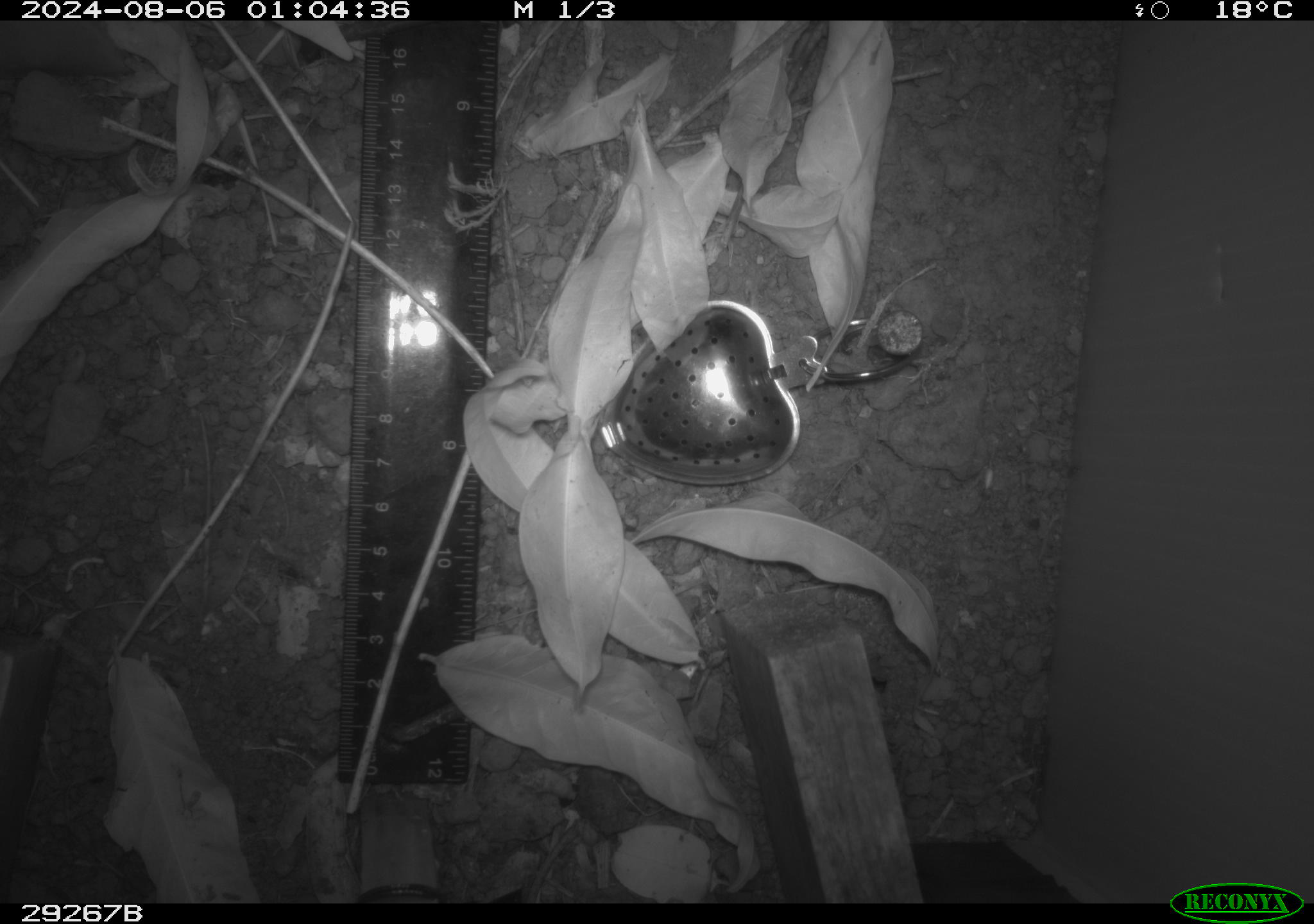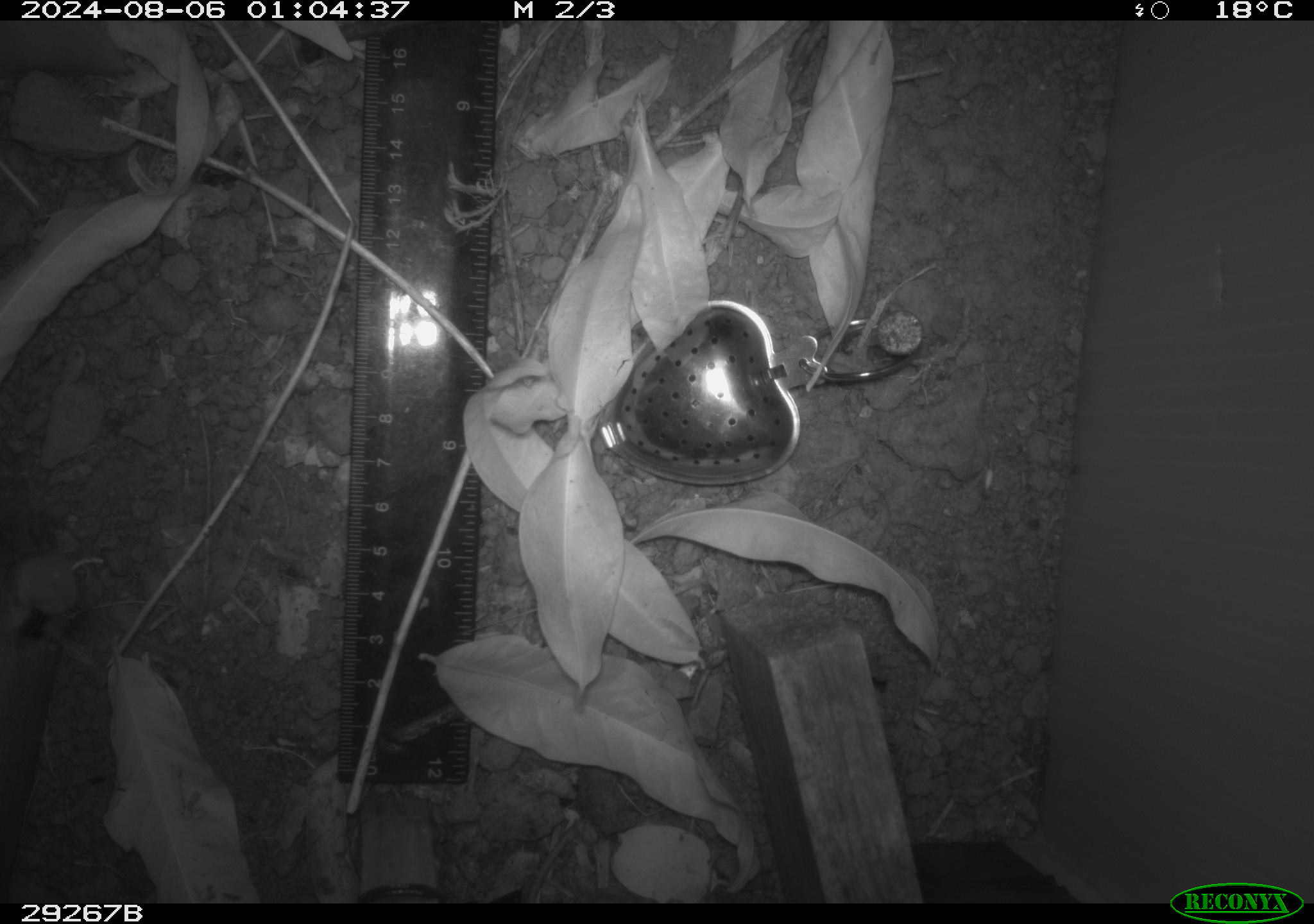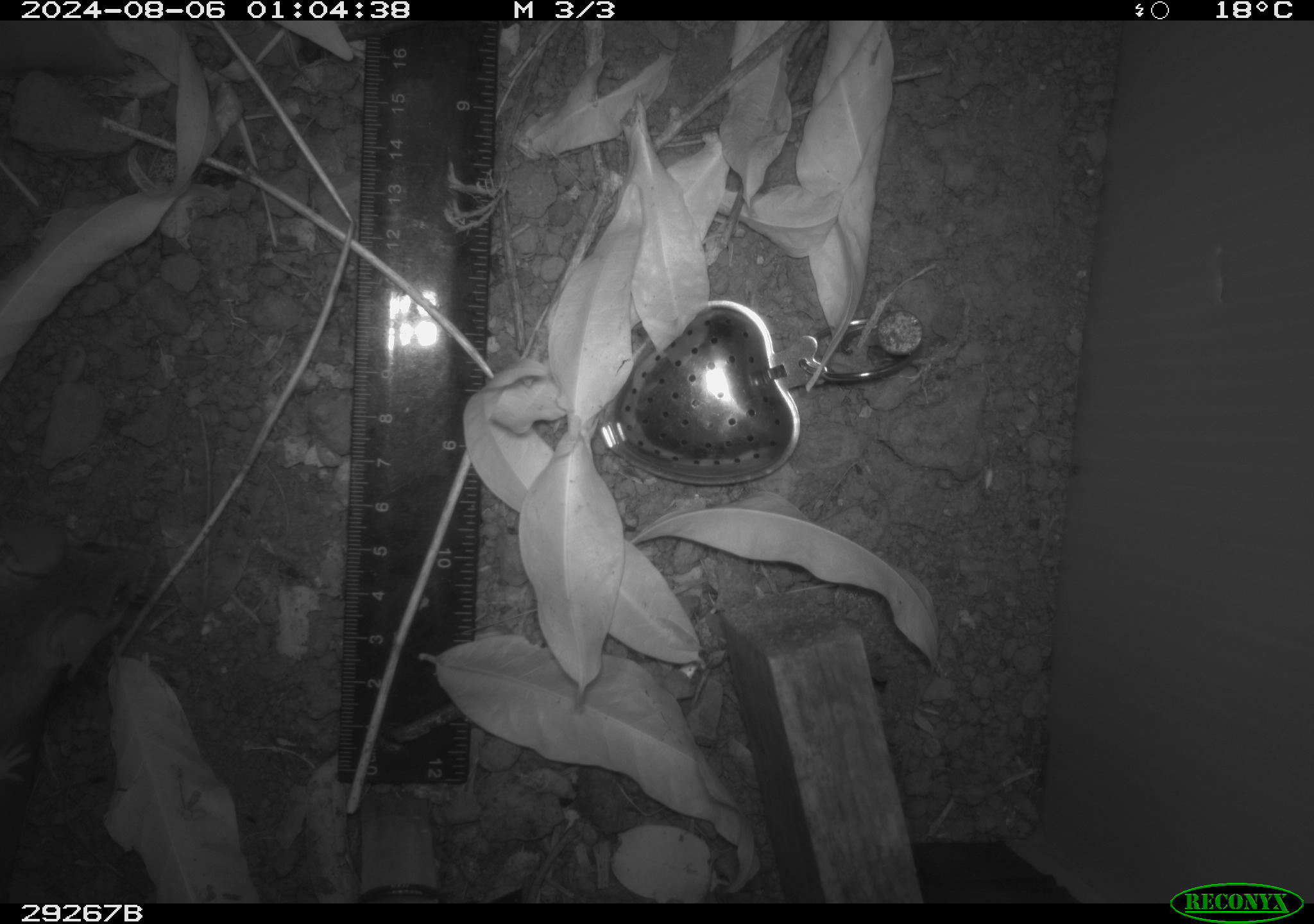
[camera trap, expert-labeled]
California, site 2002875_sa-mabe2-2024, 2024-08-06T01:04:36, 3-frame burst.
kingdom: Animalia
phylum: Chordata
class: Mammalia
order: Rodentia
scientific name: Rodentia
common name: mouse species